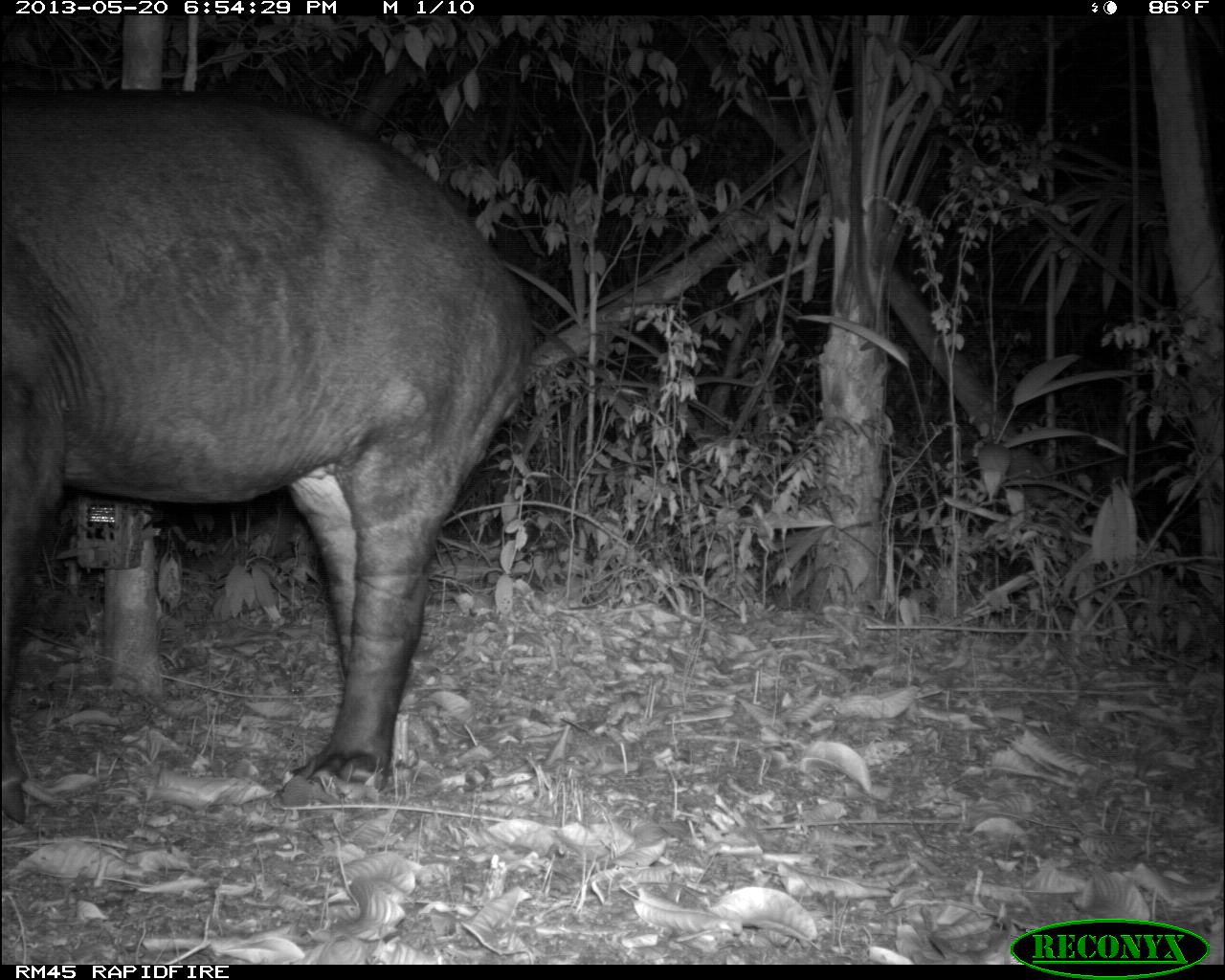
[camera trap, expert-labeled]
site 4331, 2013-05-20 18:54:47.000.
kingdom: Animalia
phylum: Chordata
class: Mammalia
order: Perissodactyla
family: Tapiridae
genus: Tapirus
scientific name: Tapirus bairdii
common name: baird's tapir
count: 1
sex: male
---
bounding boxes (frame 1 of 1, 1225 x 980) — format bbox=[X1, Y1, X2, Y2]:
tapirus bairdii: bbox=[1, 86, 536, 824]